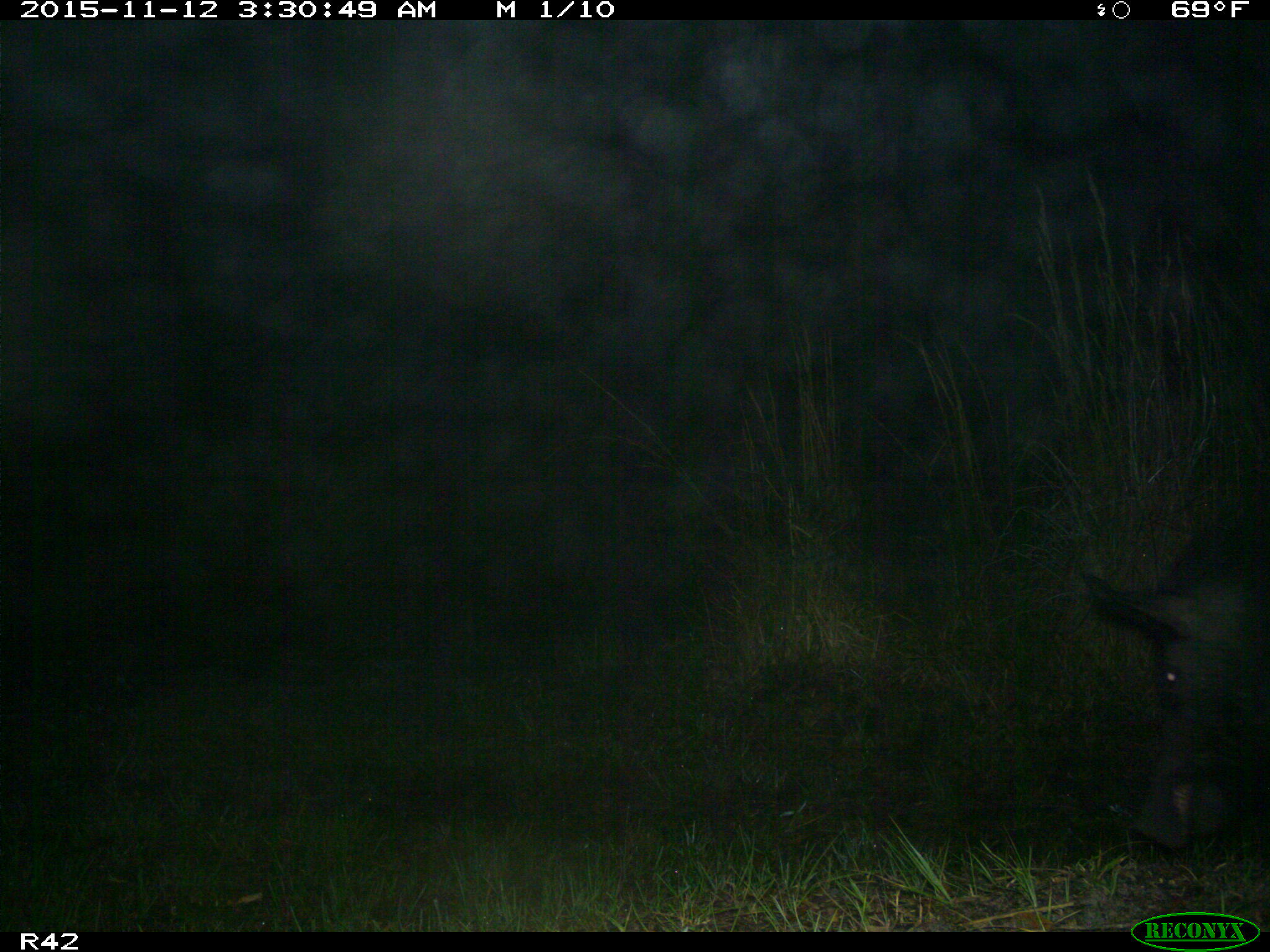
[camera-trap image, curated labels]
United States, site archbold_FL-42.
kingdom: Animalia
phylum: Chordata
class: Mammalia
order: Artiodactyla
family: Suidae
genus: Sus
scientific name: Sus scrofa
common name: wild boar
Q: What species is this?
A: Sus scrofa (wild boar).